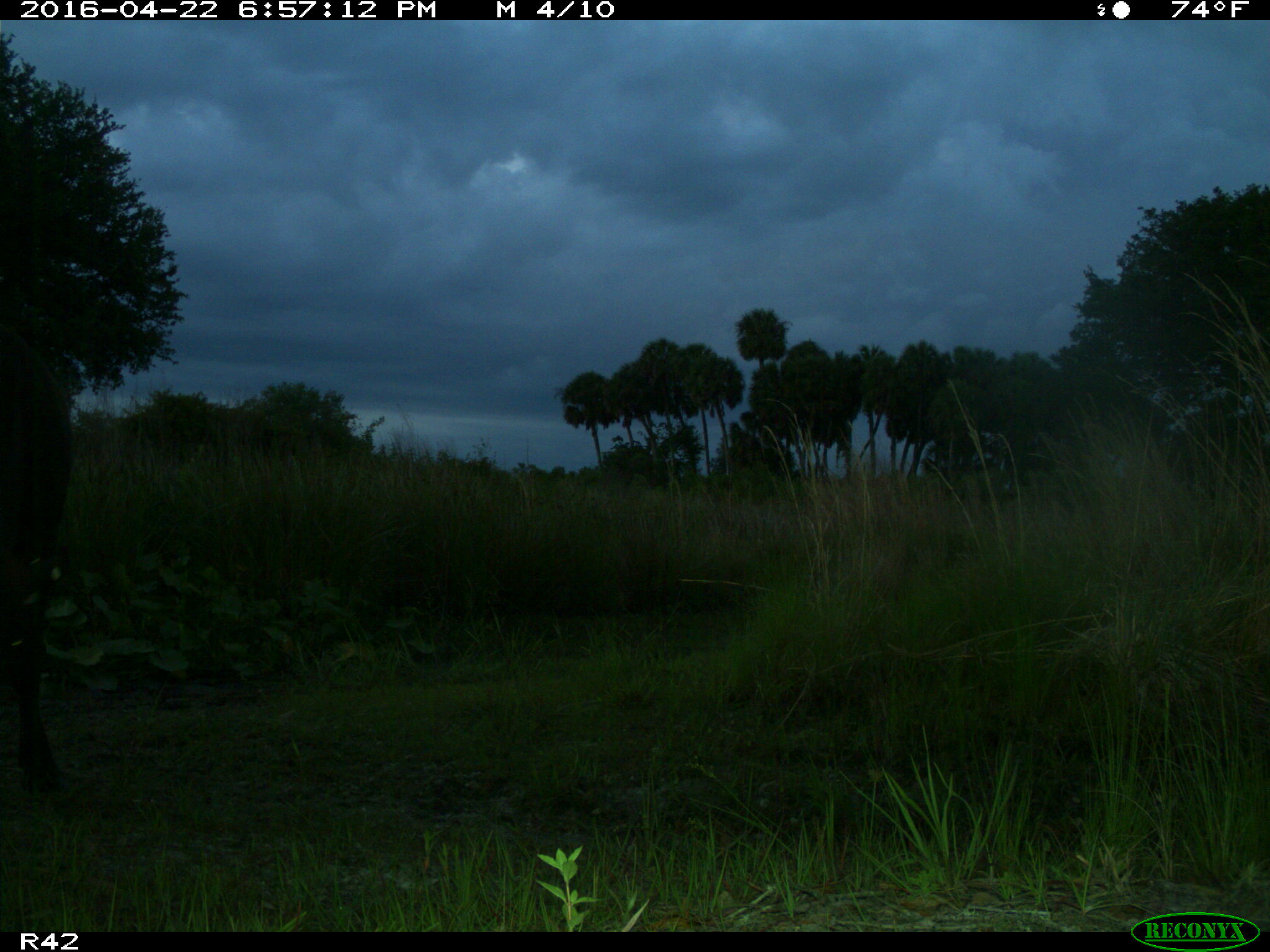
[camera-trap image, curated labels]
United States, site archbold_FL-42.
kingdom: Animalia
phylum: Chordata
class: Mammalia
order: Artiodactyla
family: Bovidae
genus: Bos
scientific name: Bos taurus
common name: domestic cow